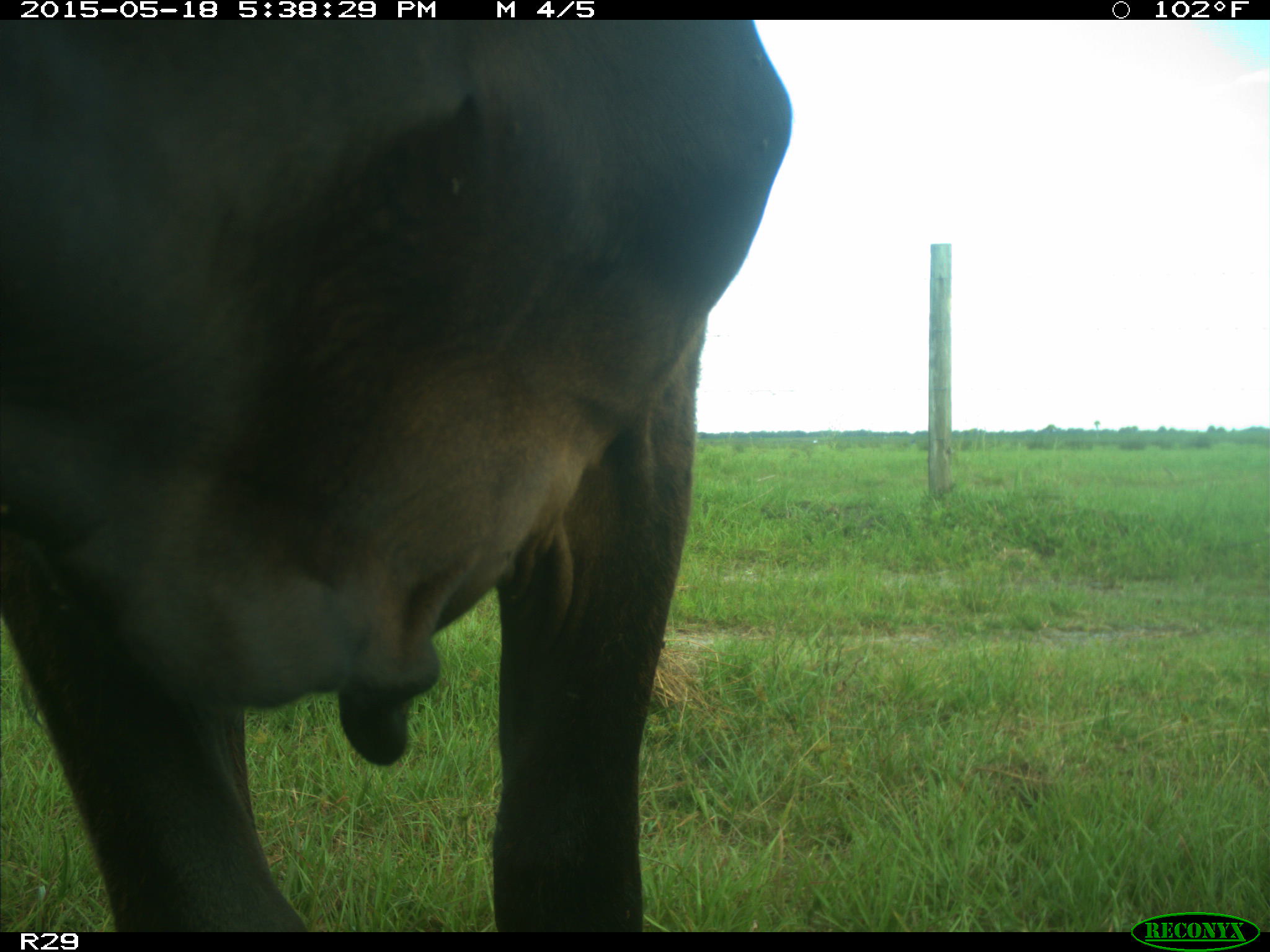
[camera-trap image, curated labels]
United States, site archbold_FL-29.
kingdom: Animalia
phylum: Chordata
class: Mammalia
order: Artiodactyla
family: Bovidae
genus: Bos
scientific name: Bos taurus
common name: domestic cow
Bos taurus (domestic cow).